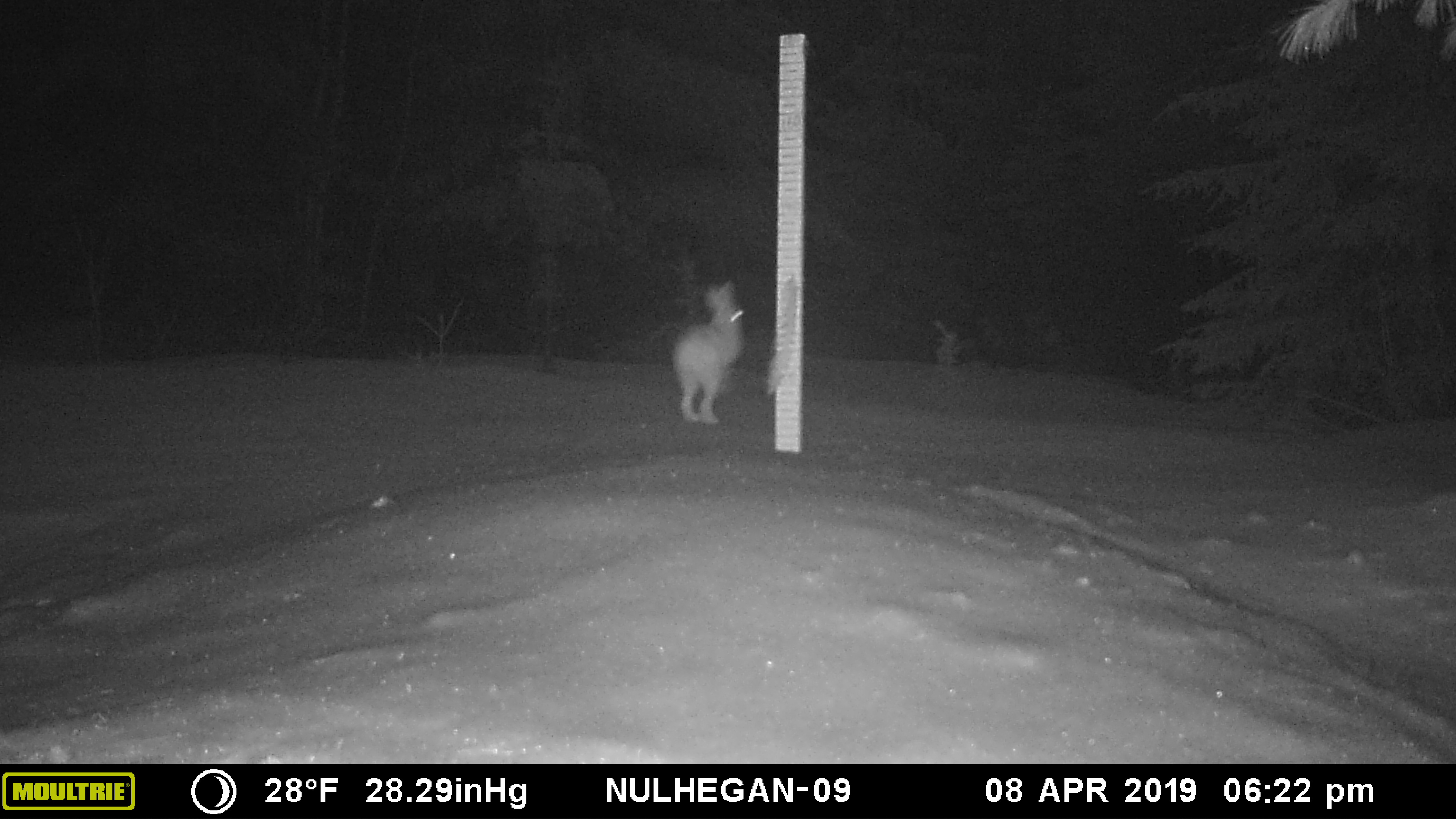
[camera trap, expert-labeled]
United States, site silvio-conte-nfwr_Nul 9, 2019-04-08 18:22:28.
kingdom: Animalia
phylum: Chordata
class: Mammalia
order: Lagomorpha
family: Leporidae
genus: Lepus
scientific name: Lepus americanus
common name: snowshoe hare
Snowshoe hare (Lepus americanus).